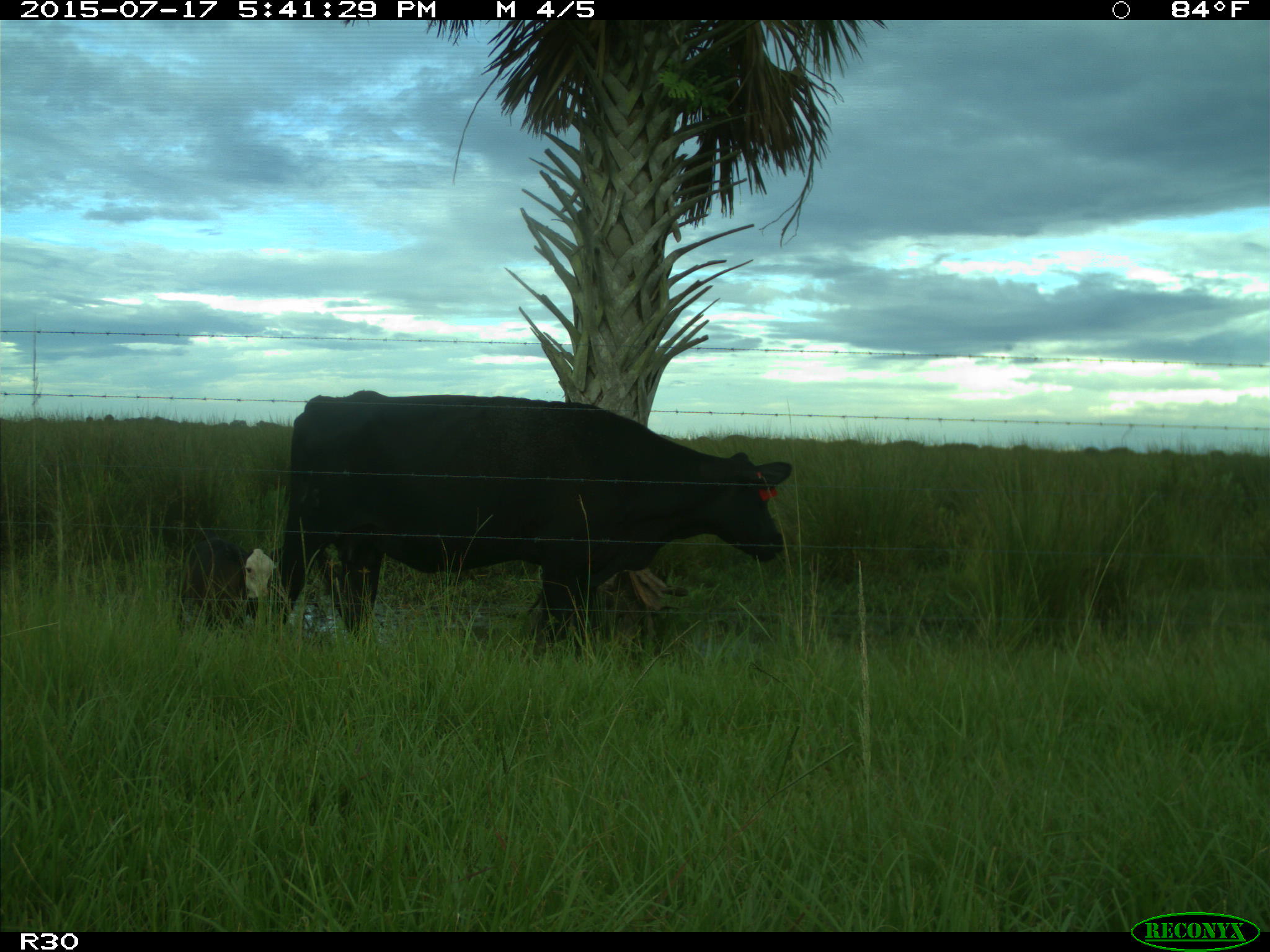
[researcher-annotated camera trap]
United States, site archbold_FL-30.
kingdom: Animalia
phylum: Chordata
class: Mammalia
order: Artiodactyla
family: Bovidae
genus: Bos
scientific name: Bos taurus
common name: domestic cow